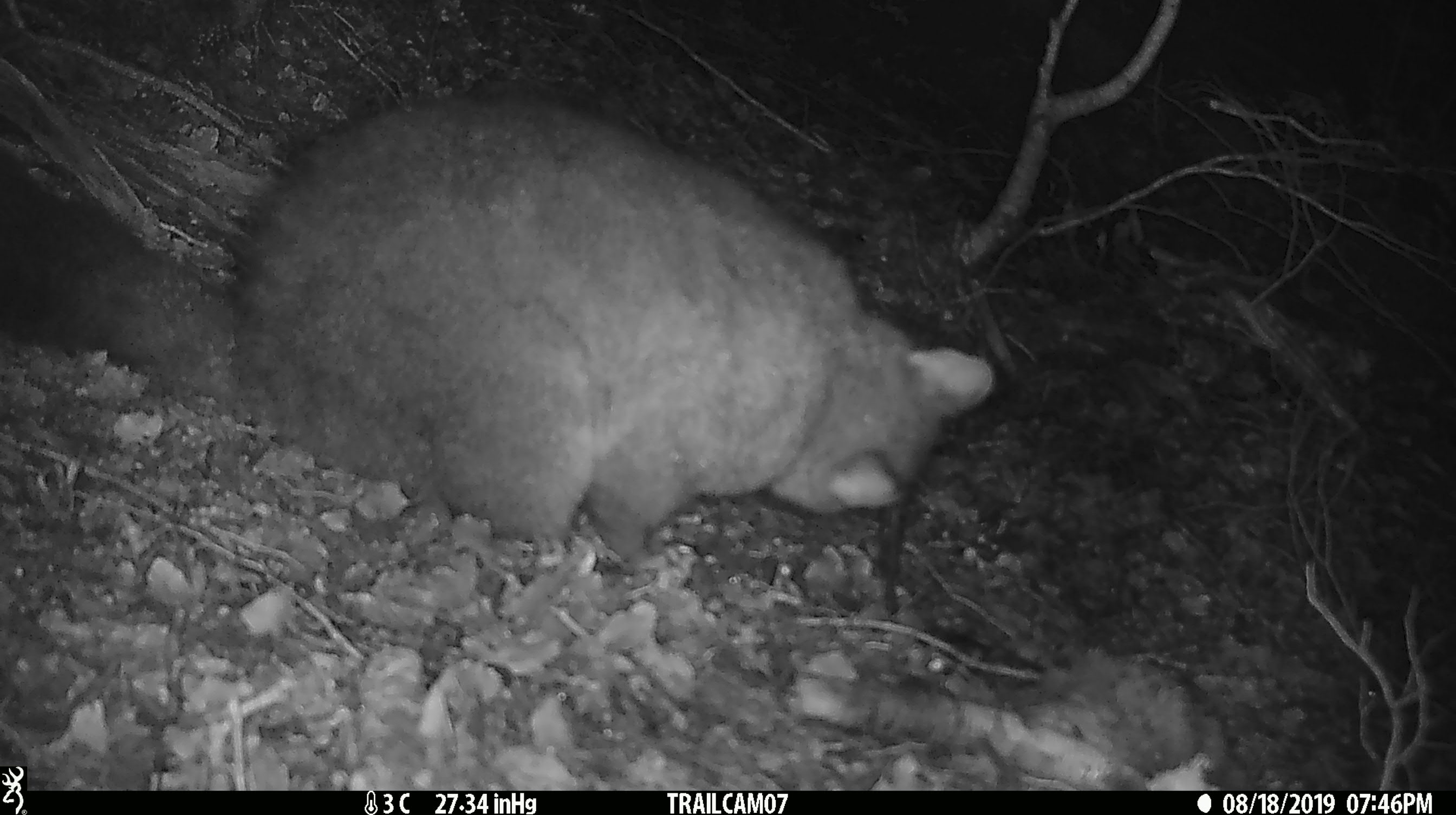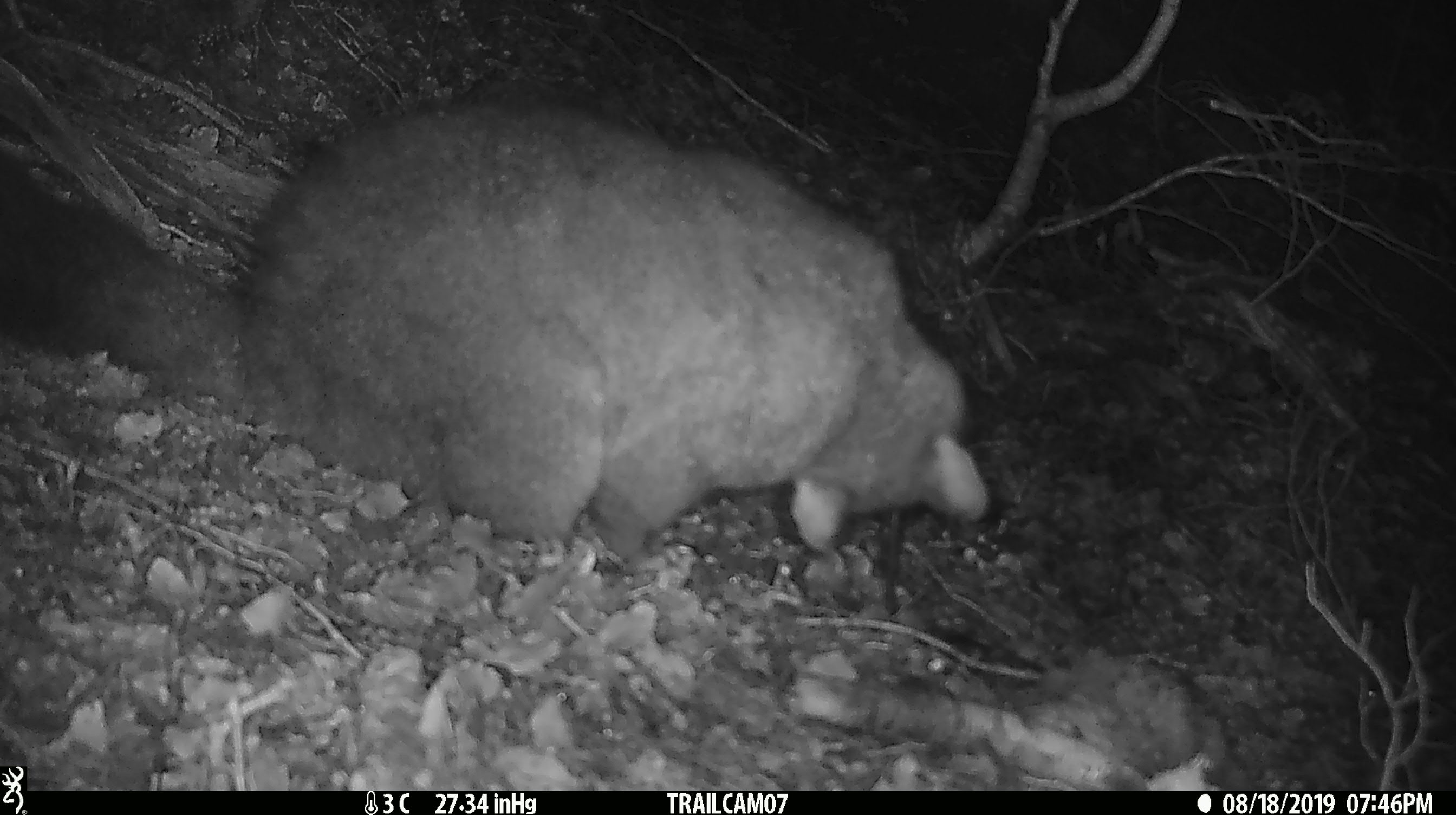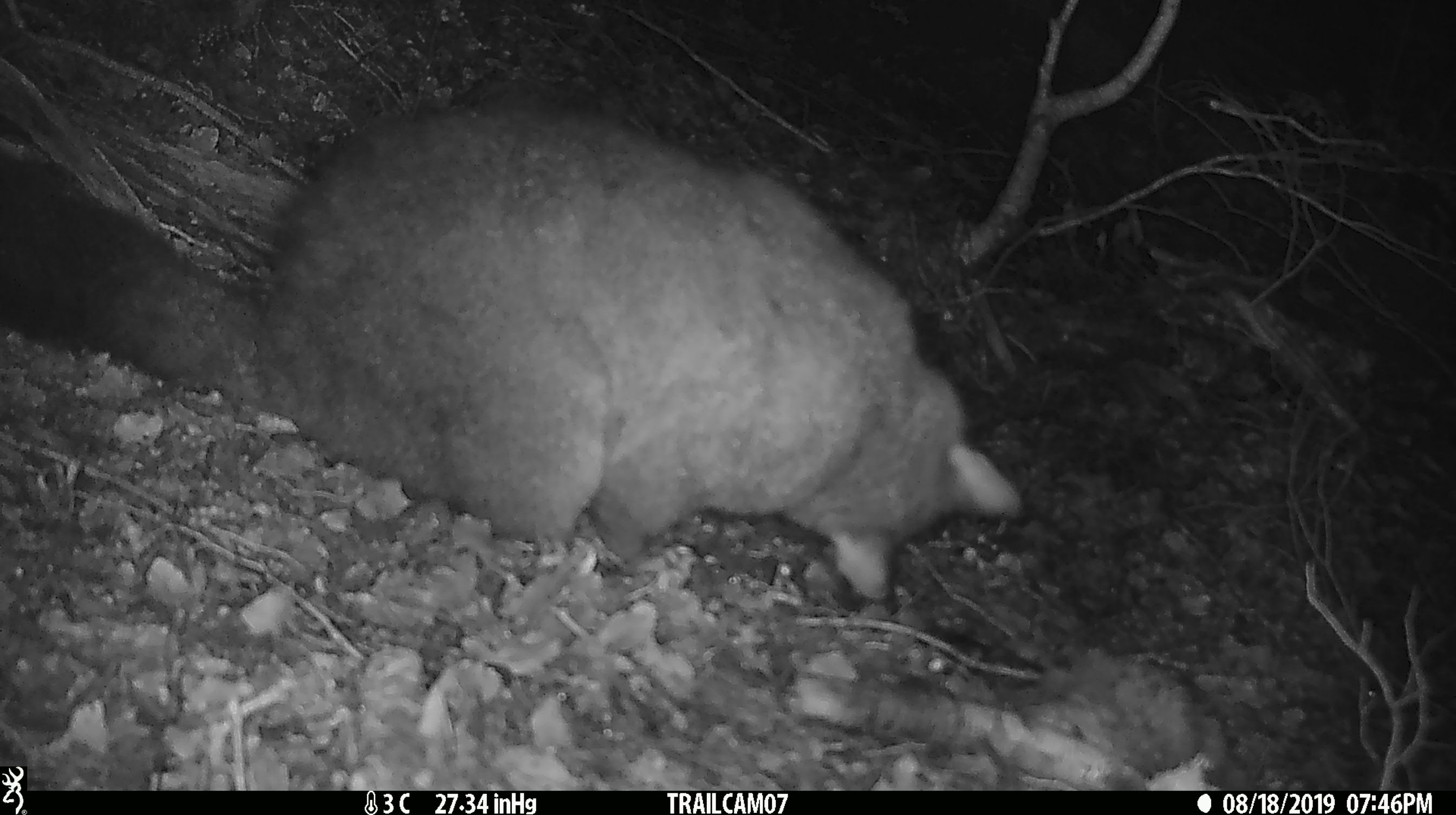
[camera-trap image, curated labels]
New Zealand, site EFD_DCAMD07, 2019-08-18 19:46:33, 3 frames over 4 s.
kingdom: Animalia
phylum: Chordata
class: Mammalia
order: Diprotodontia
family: Phalangeridae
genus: Trichosurus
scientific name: Trichosurus vulpecula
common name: common brushtail possum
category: possum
Possum (common brushtail possum) (Trichosurus vulpecula).